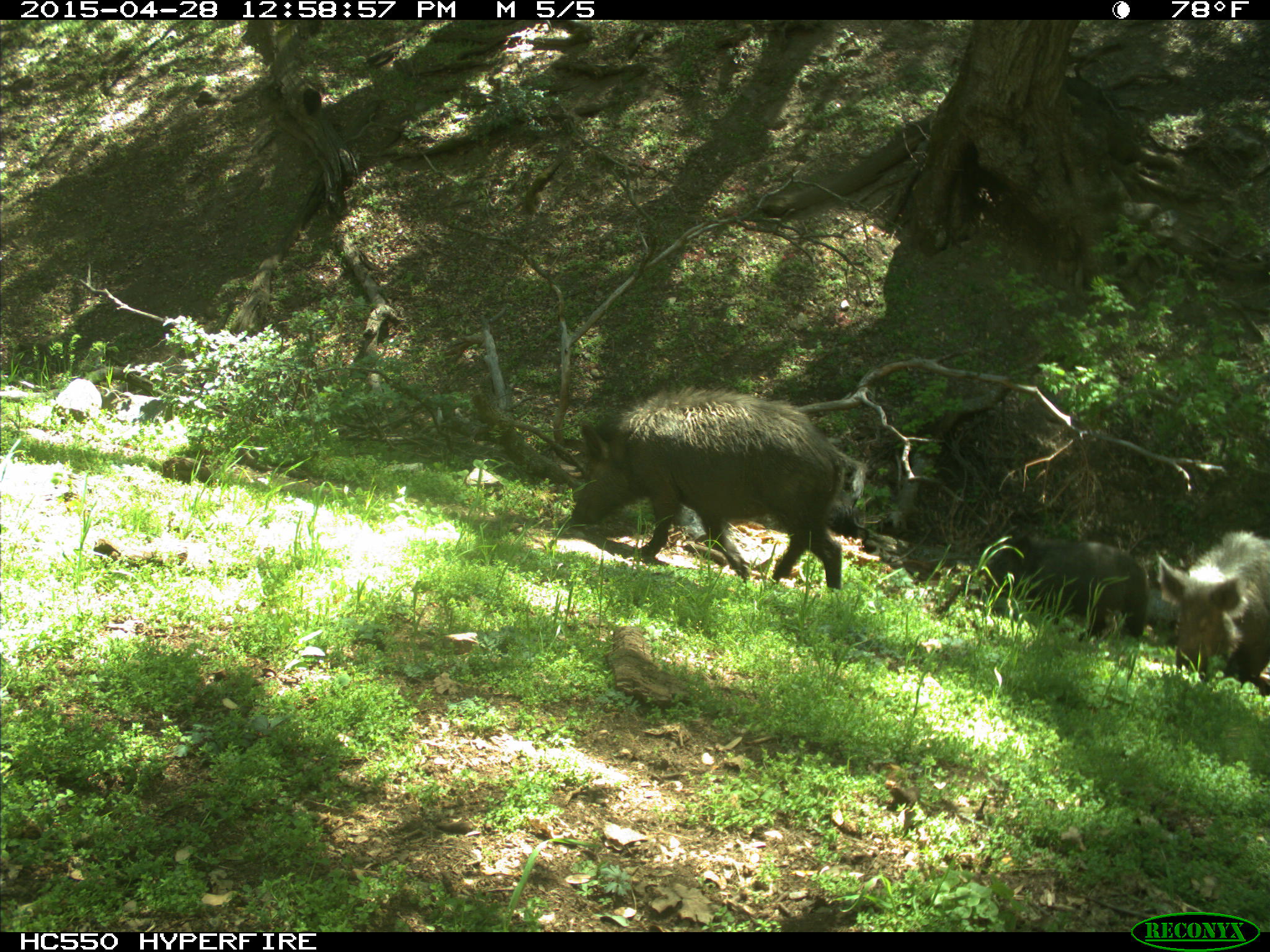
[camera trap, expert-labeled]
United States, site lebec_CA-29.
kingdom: Animalia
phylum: Chordata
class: Mammalia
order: Artiodactyla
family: Suidae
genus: Sus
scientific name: Sus scrofa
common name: wild boar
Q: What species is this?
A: Sus scrofa (wild boar).